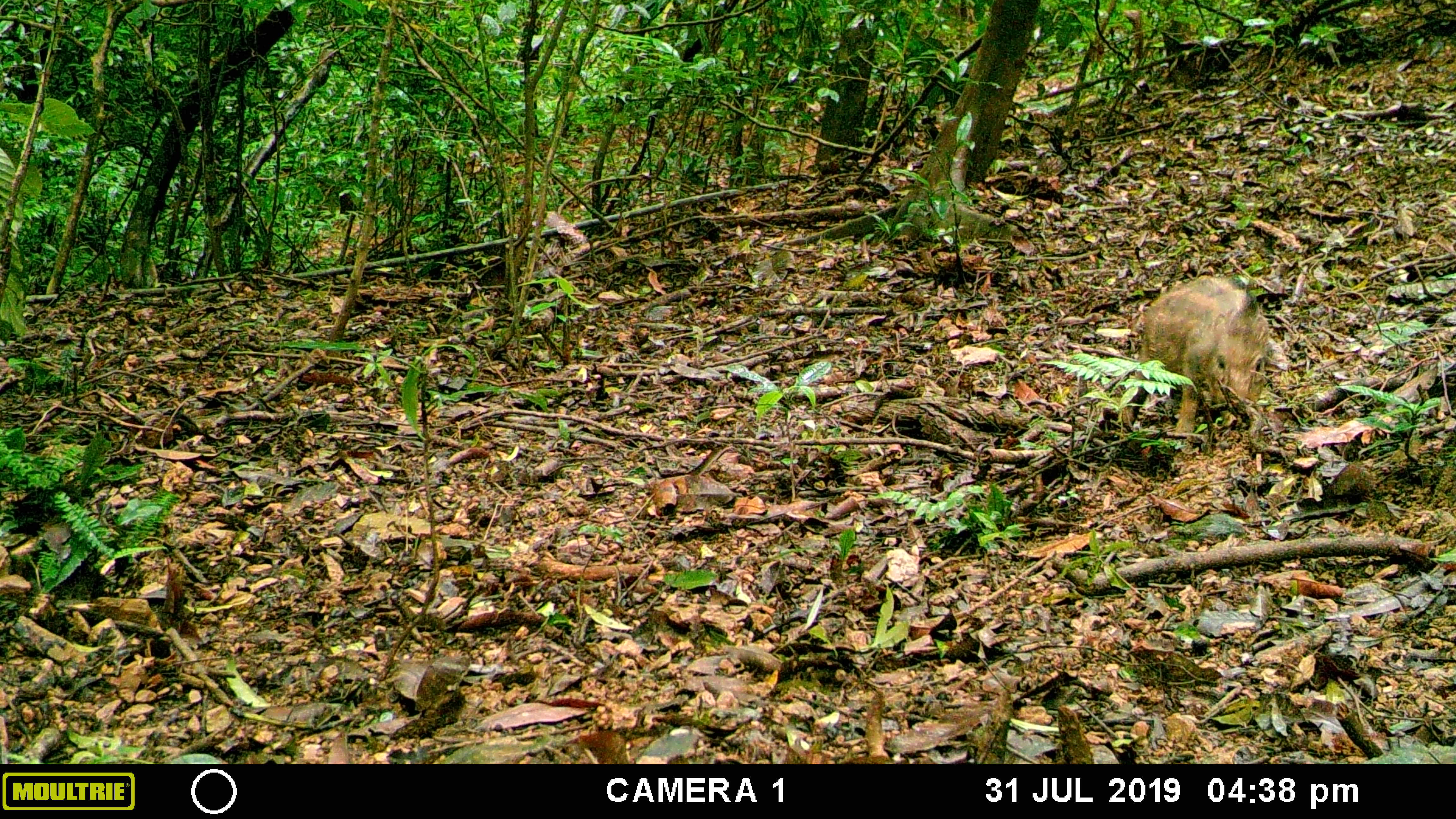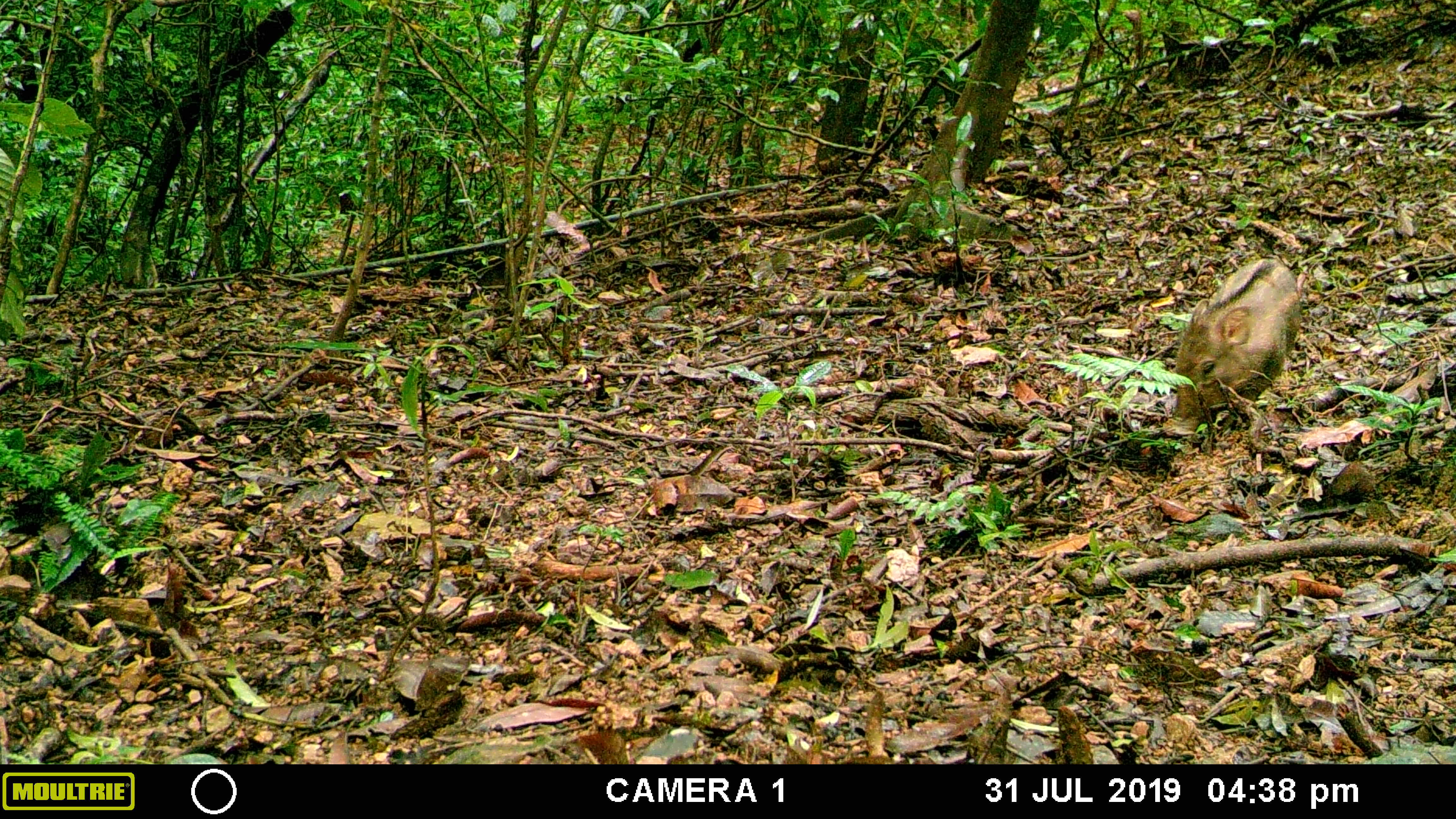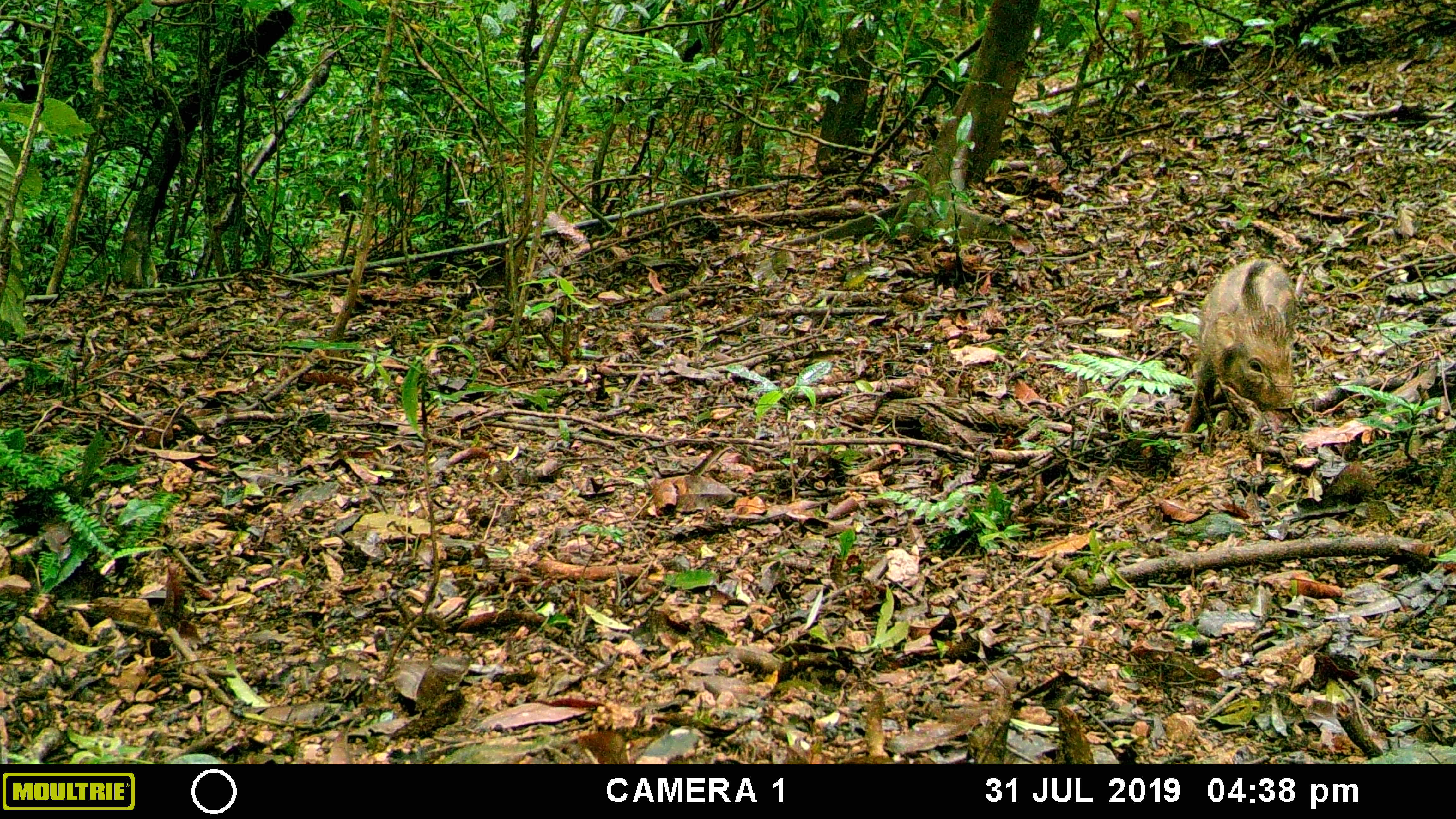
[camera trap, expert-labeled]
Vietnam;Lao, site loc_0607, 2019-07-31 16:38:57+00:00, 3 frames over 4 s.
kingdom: Animalia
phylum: Chordata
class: Mammalia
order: Artiodactyla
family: Suidae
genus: Sus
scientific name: Sus scrofa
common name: eurasian wild pig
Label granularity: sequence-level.